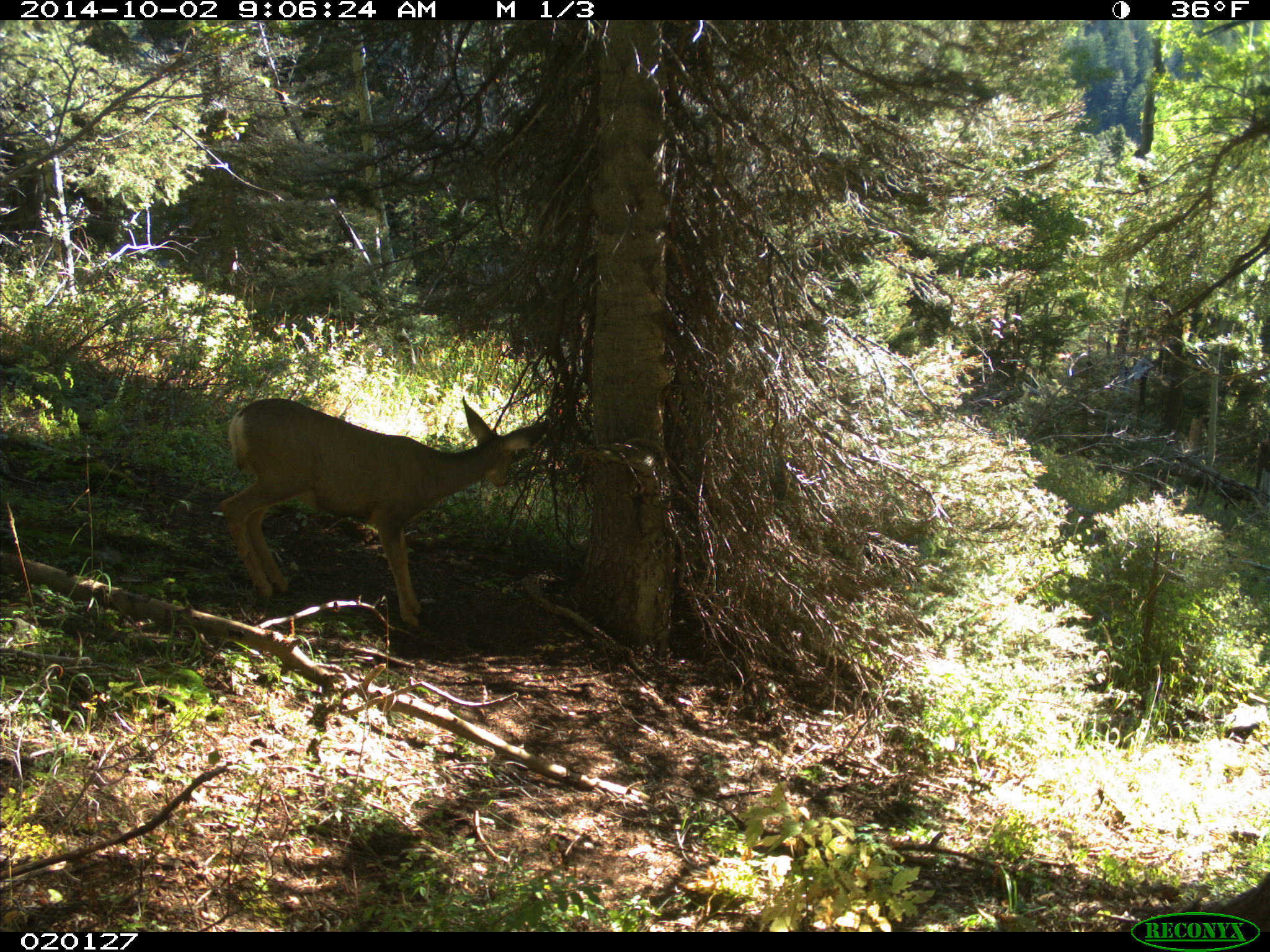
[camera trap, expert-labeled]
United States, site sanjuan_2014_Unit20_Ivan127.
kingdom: Animalia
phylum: Chordata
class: Mammalia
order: Artiodactyla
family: Cervidae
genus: Odocoileus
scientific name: Odocoileus hemionus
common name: mule deer